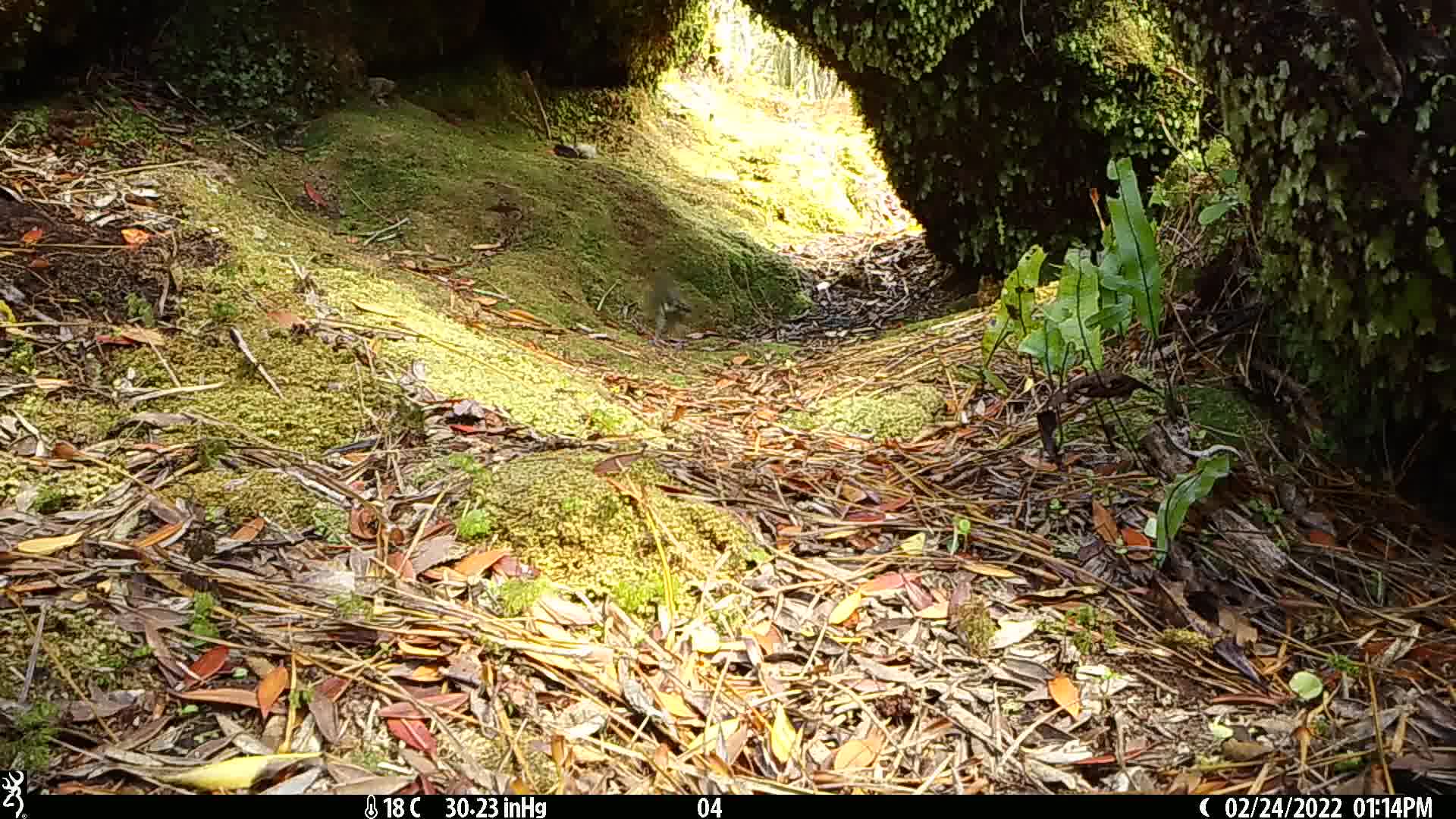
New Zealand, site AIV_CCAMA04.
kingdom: Animalia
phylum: Chordata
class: Aves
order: Passeriformes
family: Meliphagidae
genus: Anthornis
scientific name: Anthornis melanura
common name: new zealand bellbird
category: bellbird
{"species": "bellbird (new zealand bellbird) (Anthornis melanura)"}